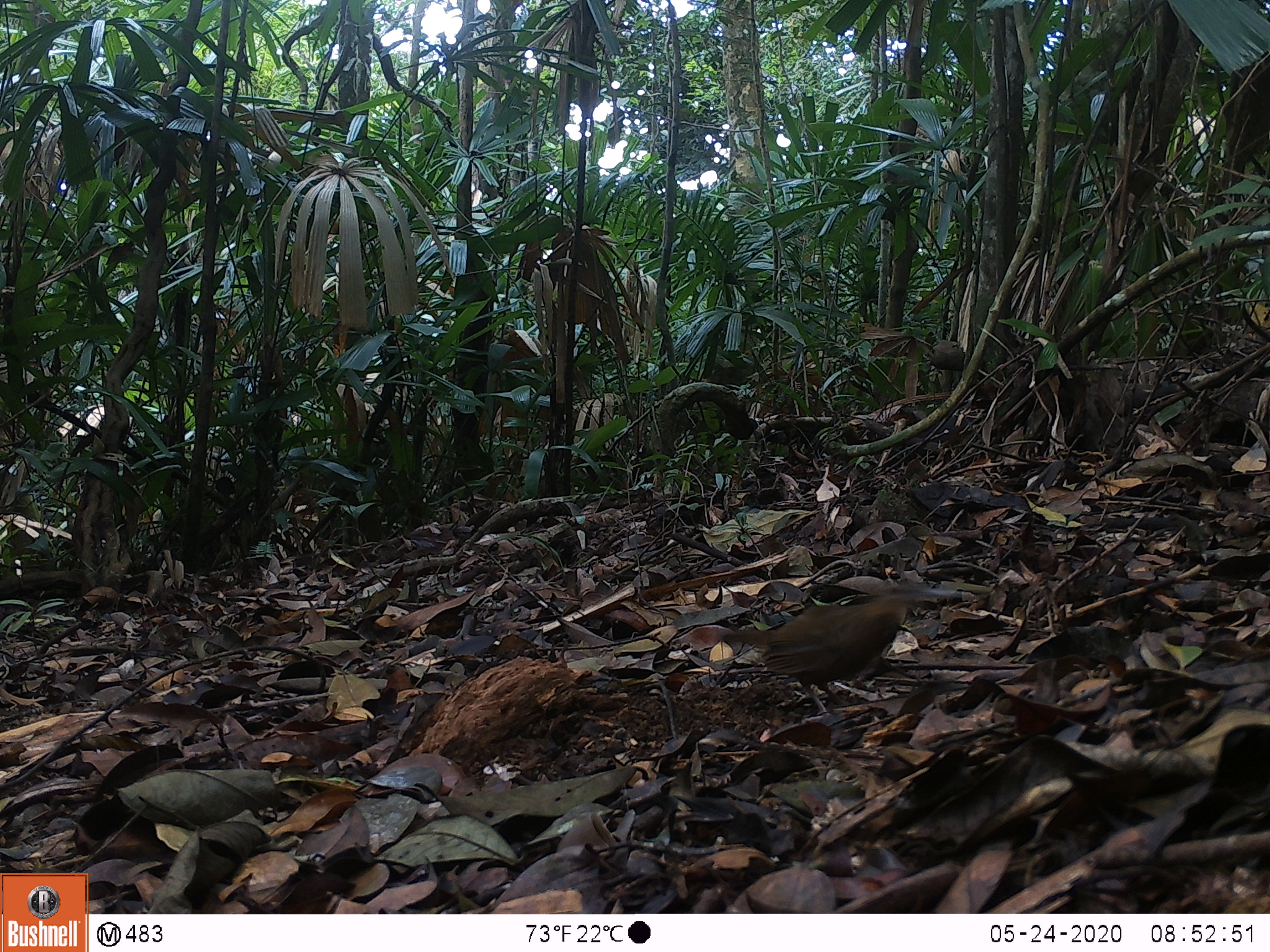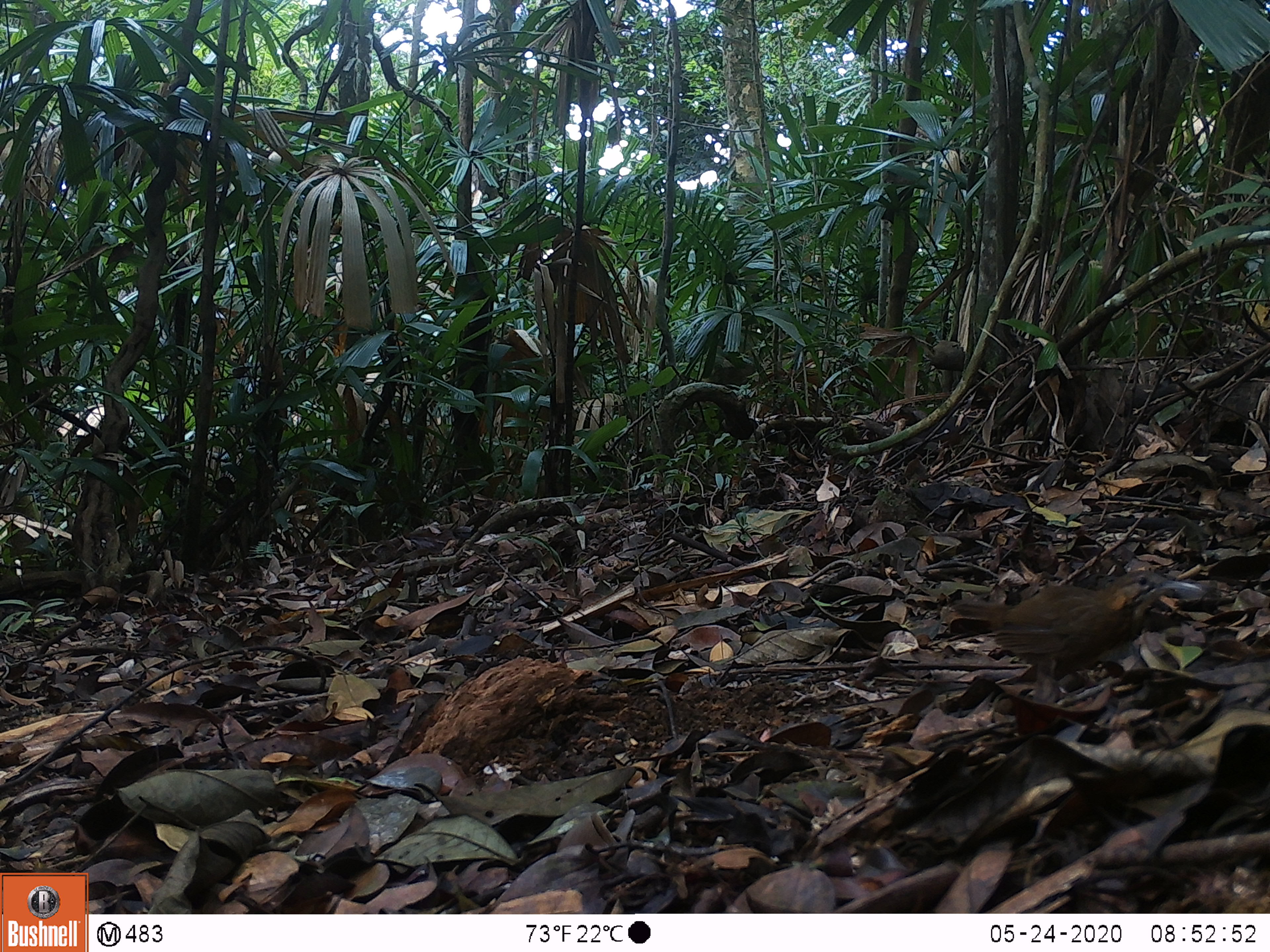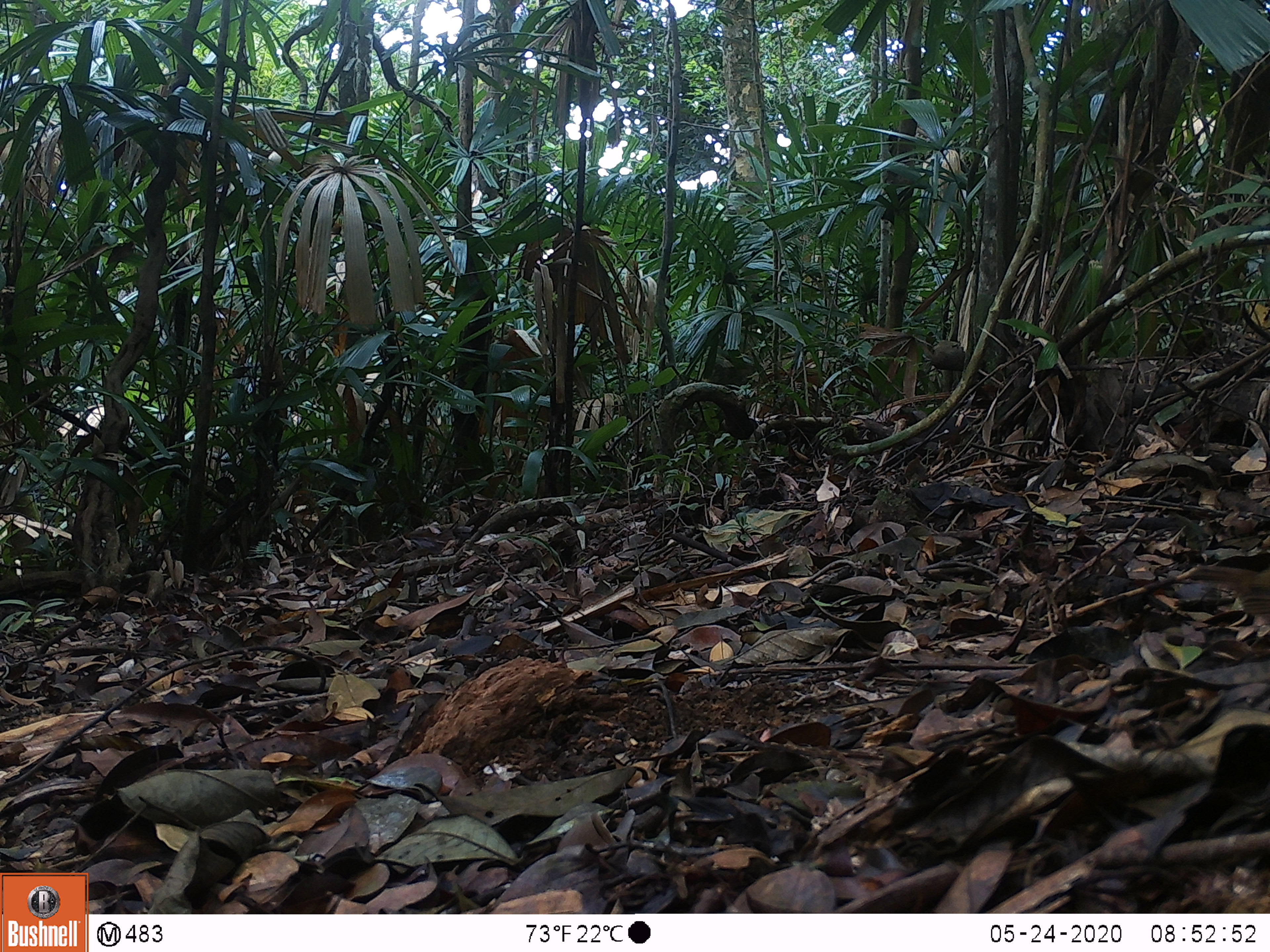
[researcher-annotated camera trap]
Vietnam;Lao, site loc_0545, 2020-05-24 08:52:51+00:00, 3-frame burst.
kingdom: Animalia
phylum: Chordata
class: Aves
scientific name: Aves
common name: bird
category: unidentified bird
Unidentified bird (bird) (Aves). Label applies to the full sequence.